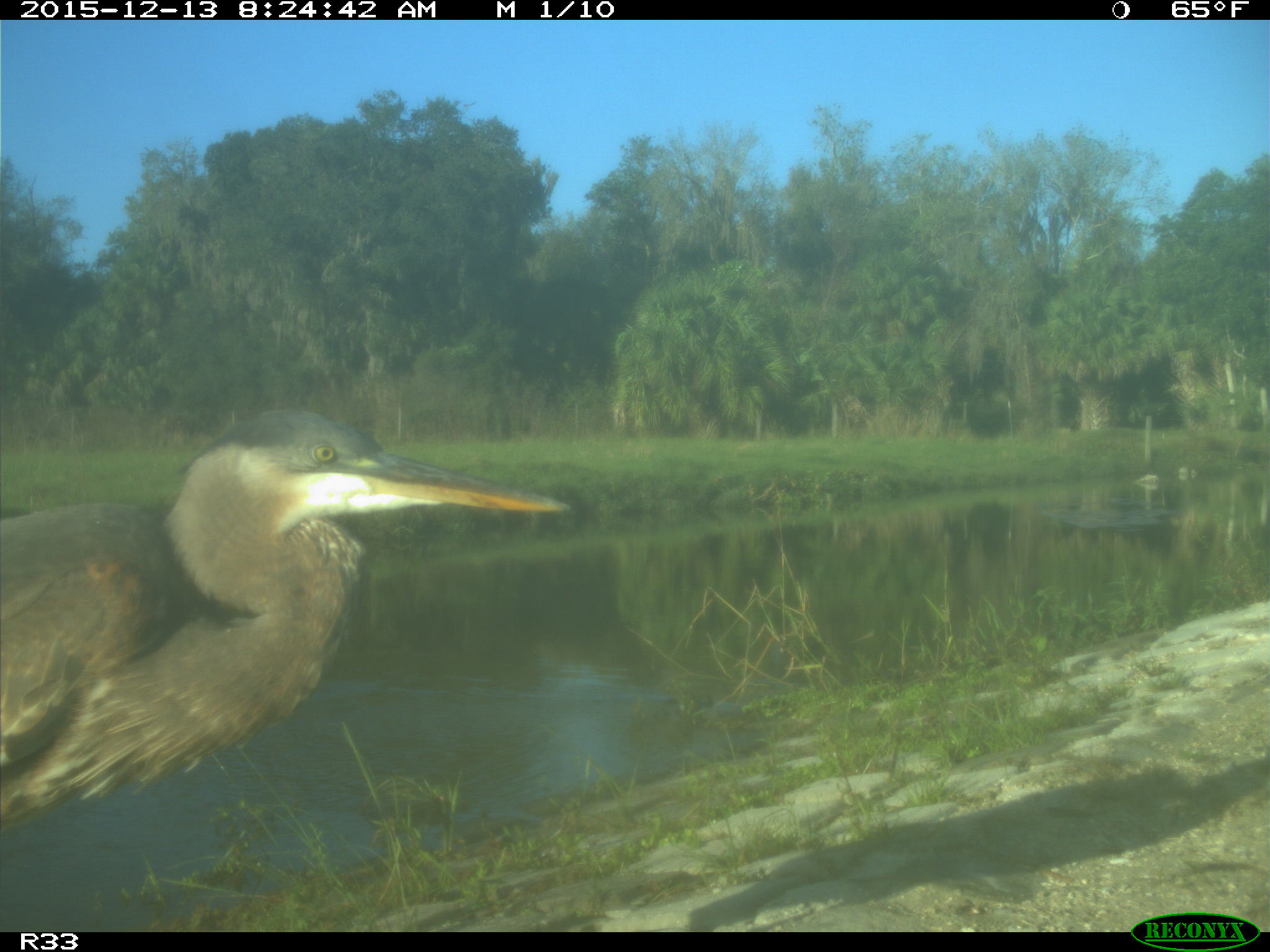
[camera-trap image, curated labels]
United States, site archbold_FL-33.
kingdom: Animalia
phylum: Chordata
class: Aves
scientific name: Aves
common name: birds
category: unidentified bird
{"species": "unidentified bird (birds) (Aves)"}